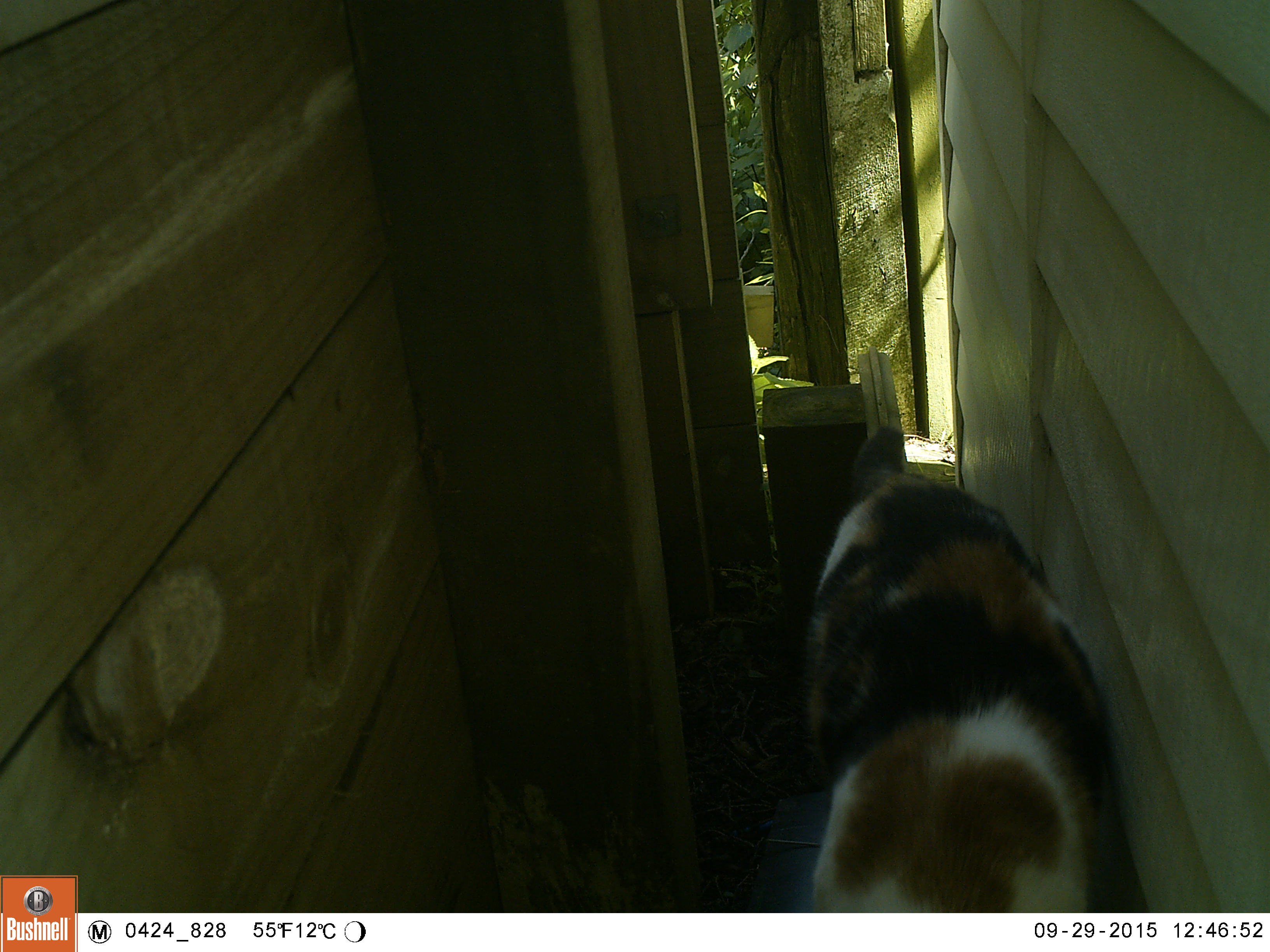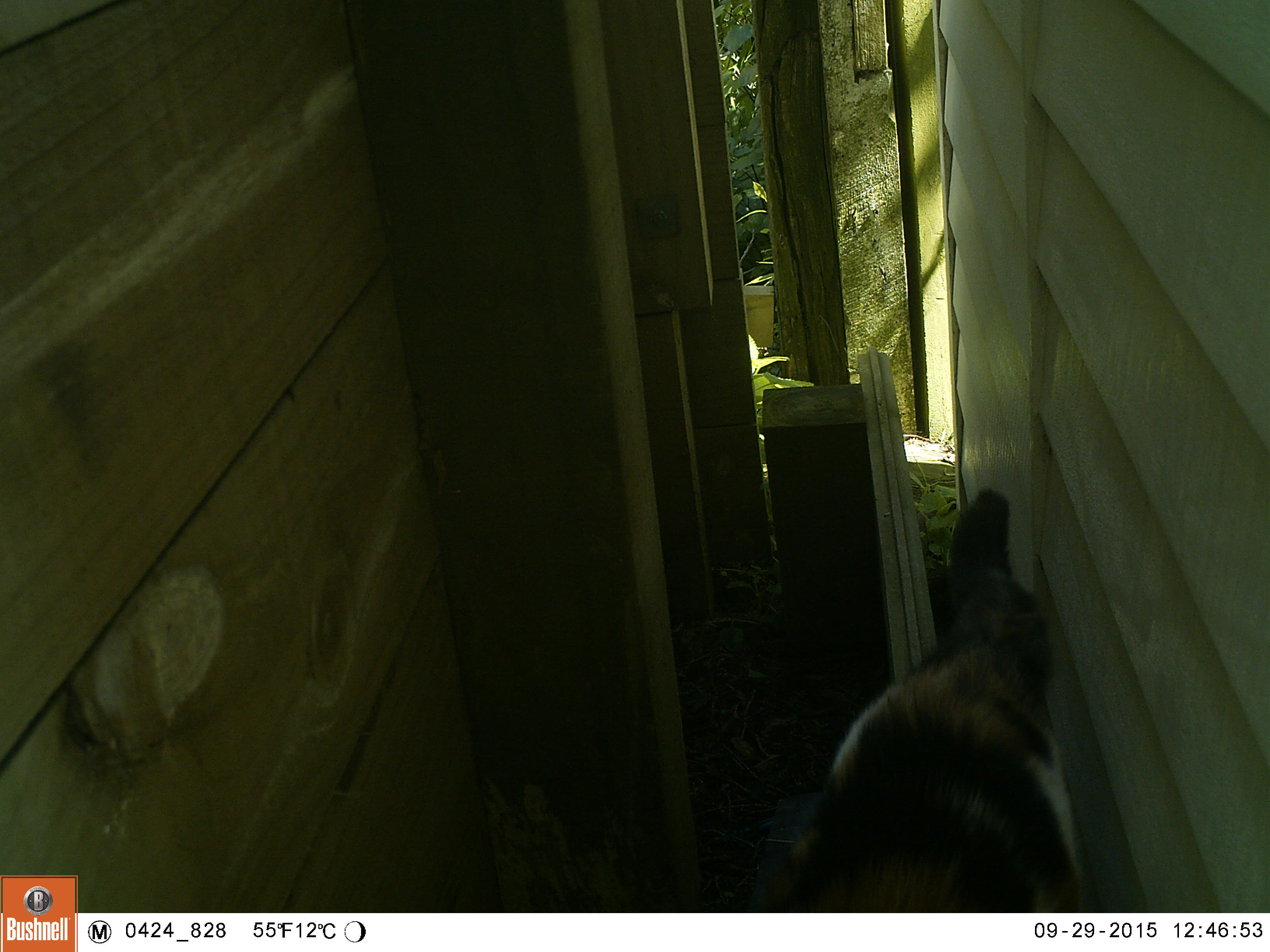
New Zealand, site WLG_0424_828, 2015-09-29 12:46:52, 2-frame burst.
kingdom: Animalia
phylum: Chordata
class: Mammalia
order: Carnivora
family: Felidae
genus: Felis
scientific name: Felis catus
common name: domestic cat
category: cat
Cat (domestic cat) (Felis catus).